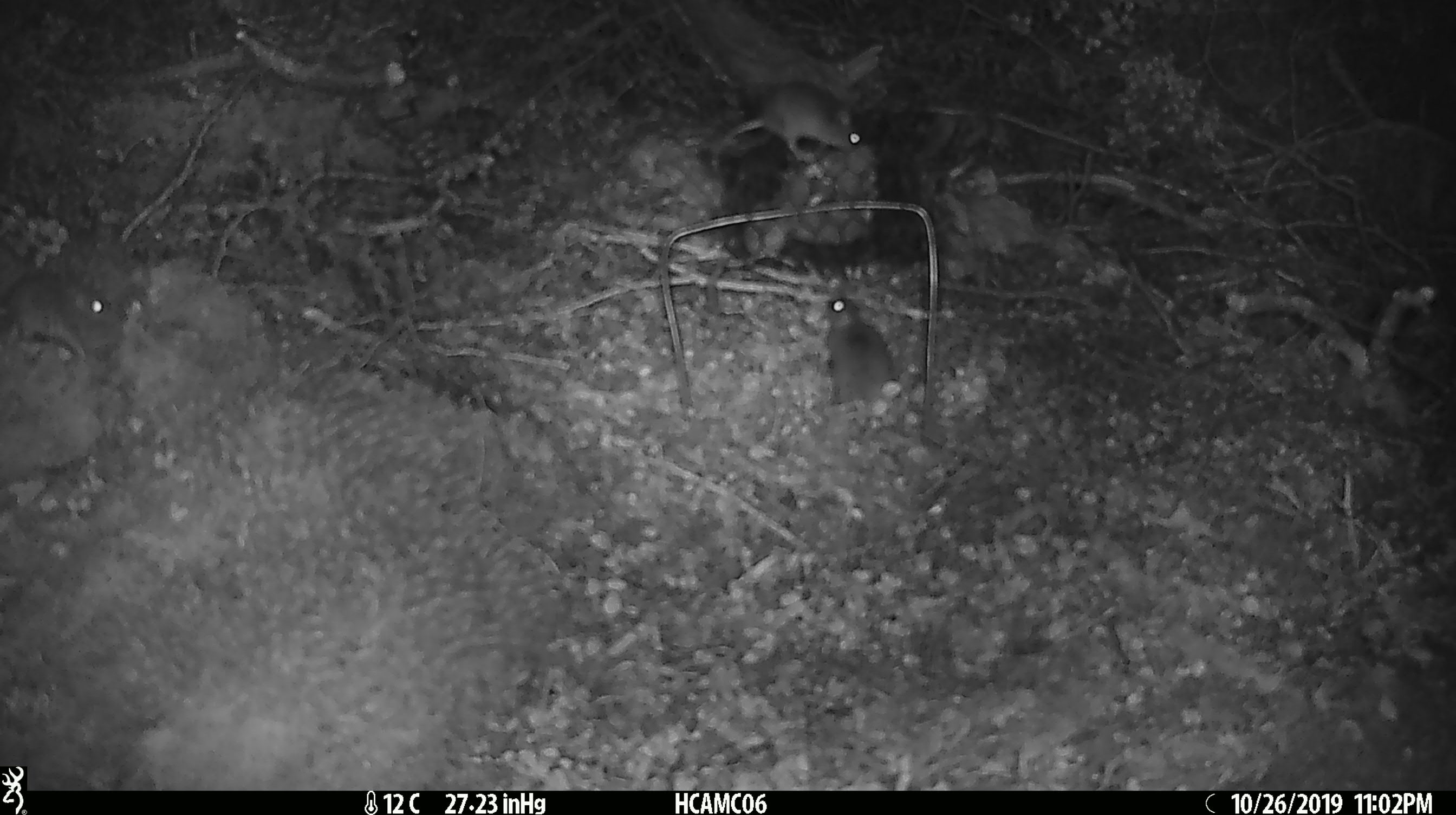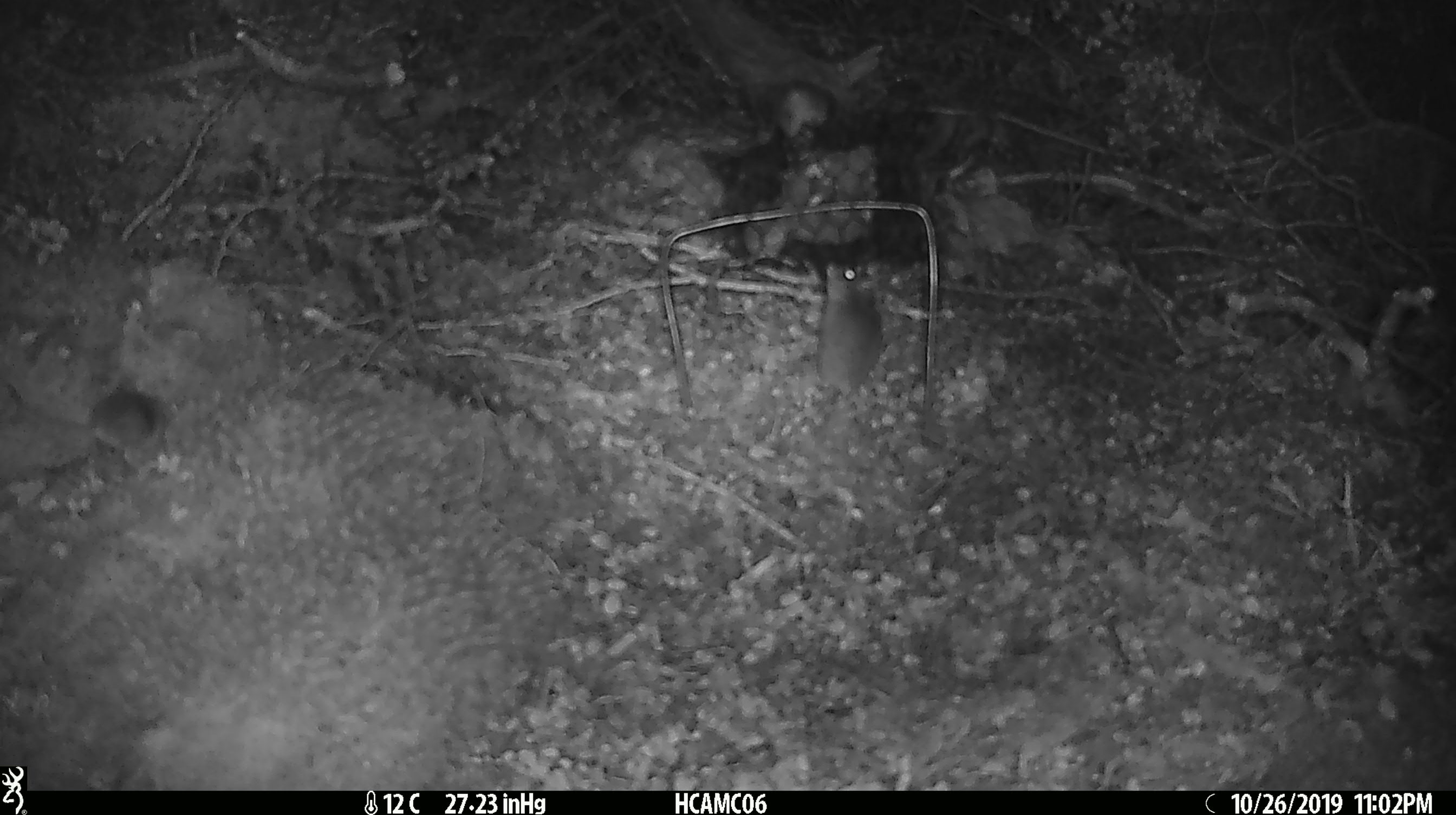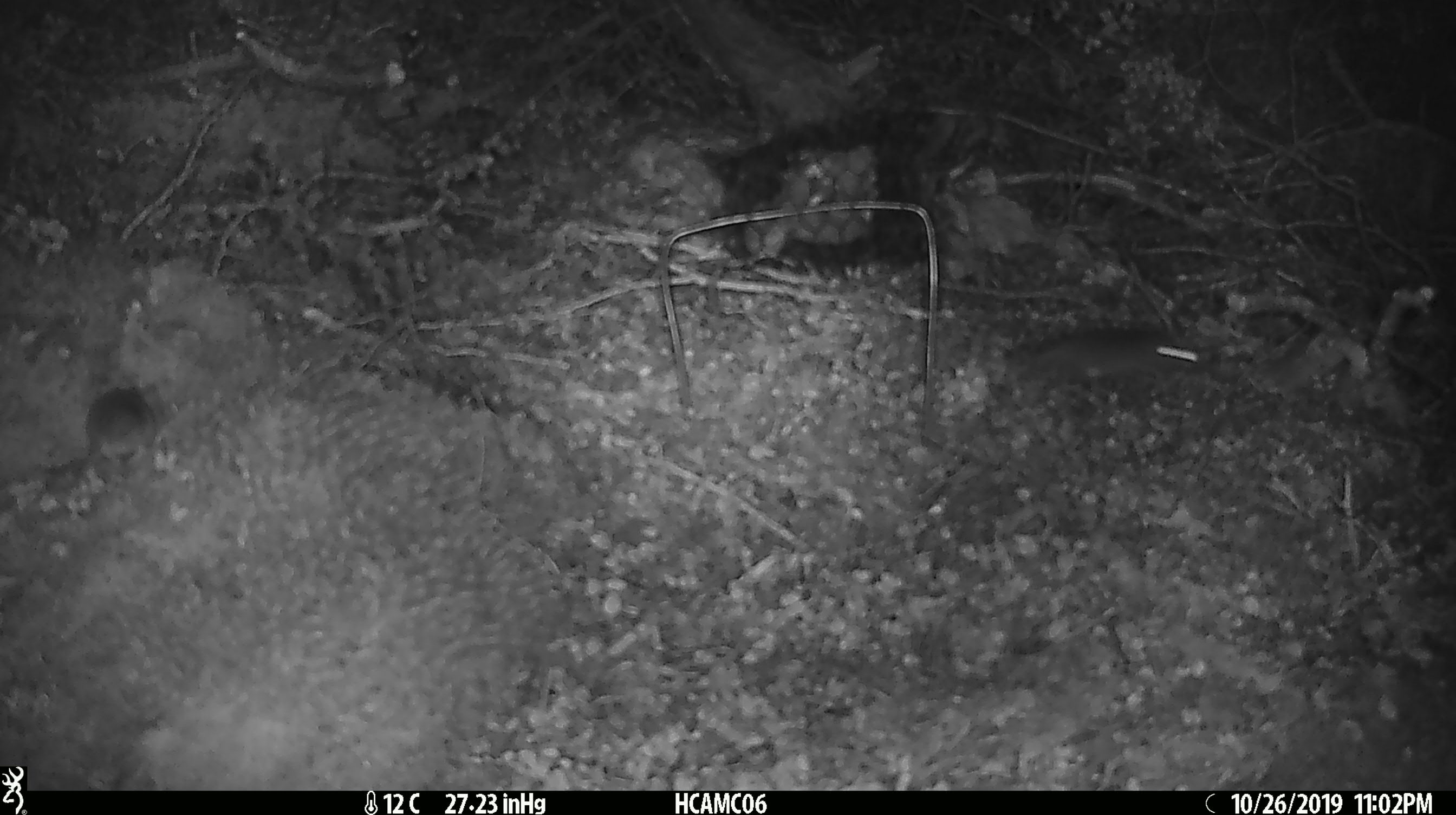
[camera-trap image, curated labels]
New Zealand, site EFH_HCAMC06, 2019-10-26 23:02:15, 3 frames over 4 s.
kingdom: Animalia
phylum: Chordata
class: Mammalia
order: Rodentia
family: Muridae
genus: Mus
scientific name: Mus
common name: mouse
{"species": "mouse (Mus)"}